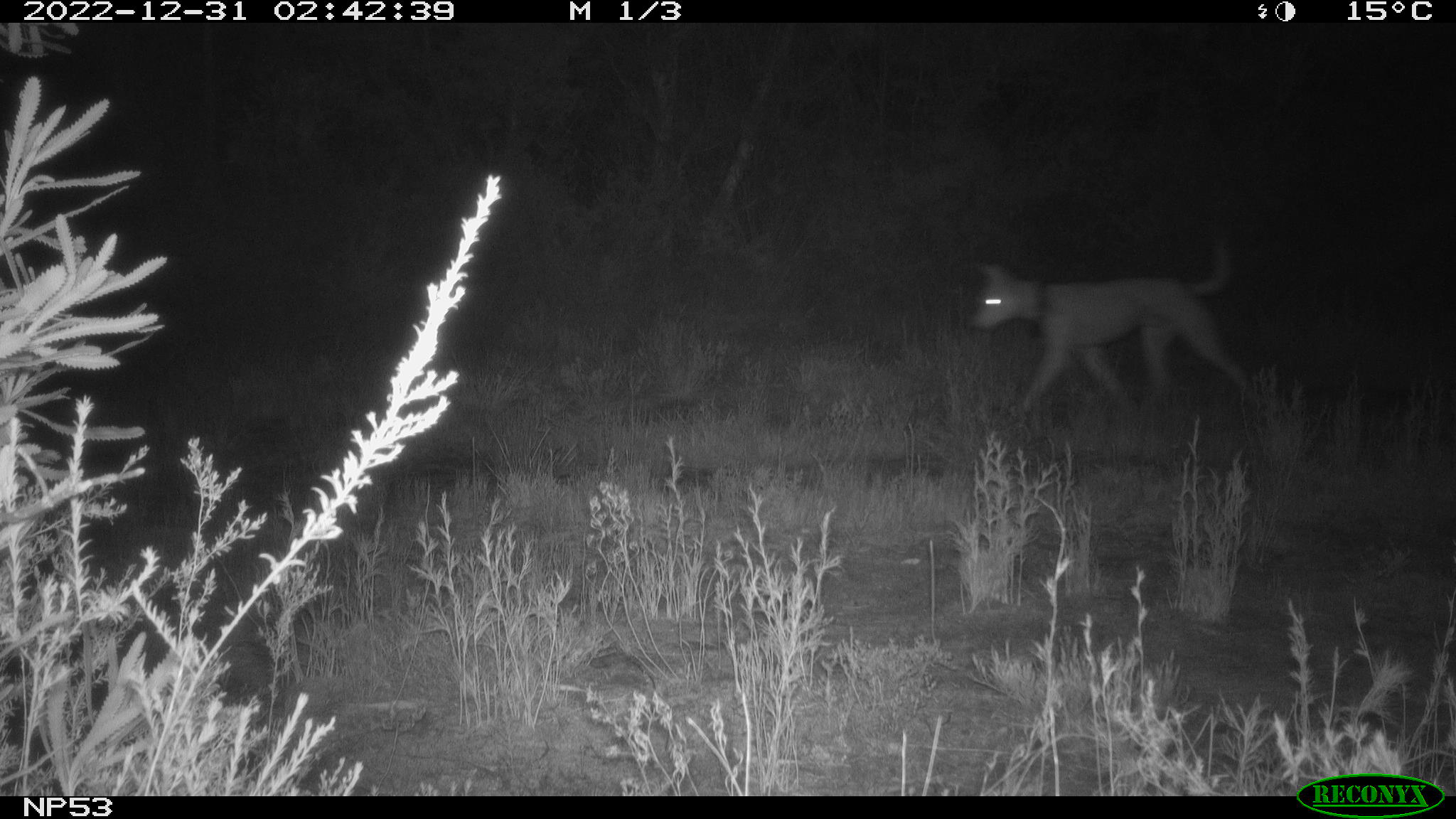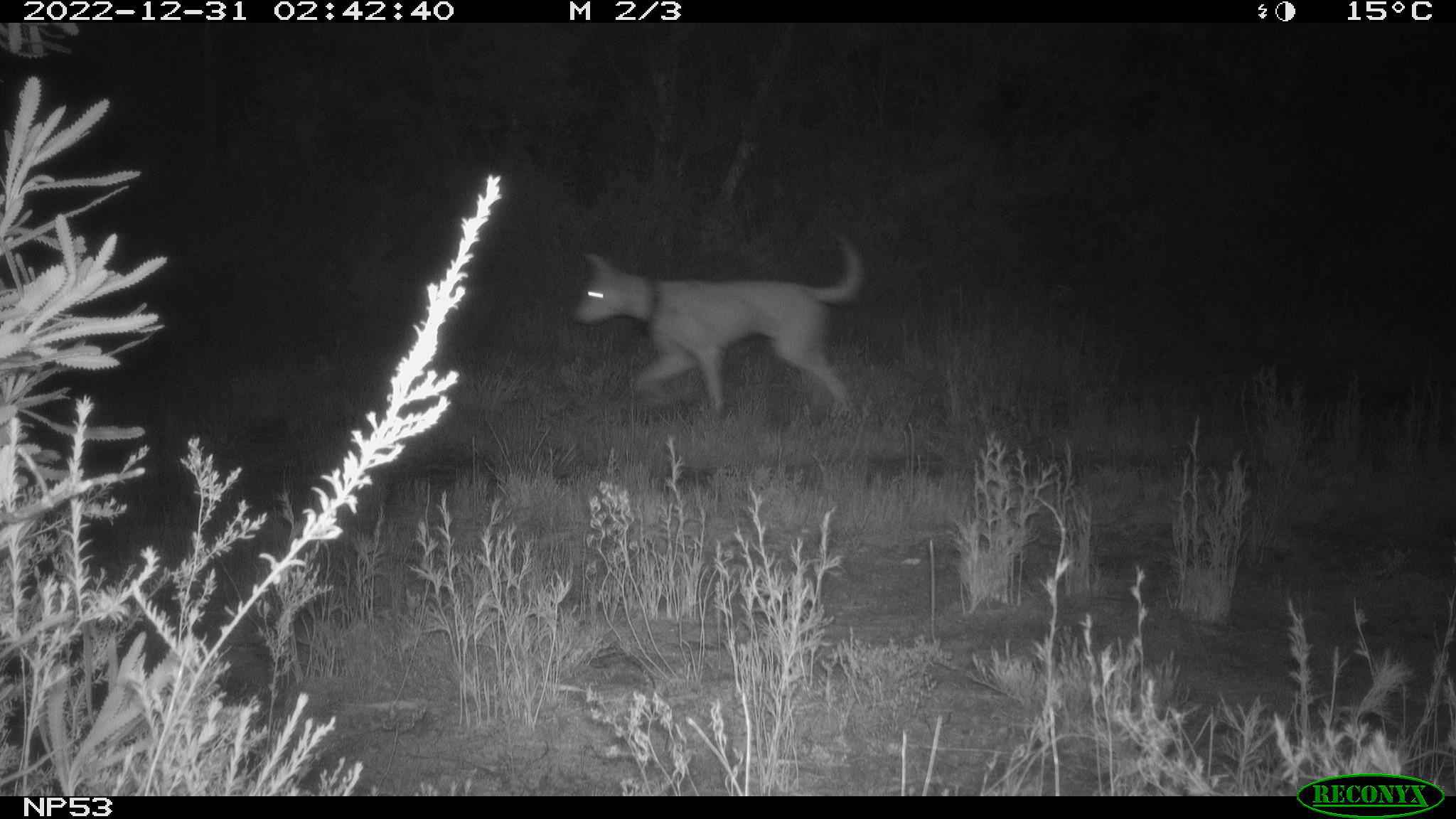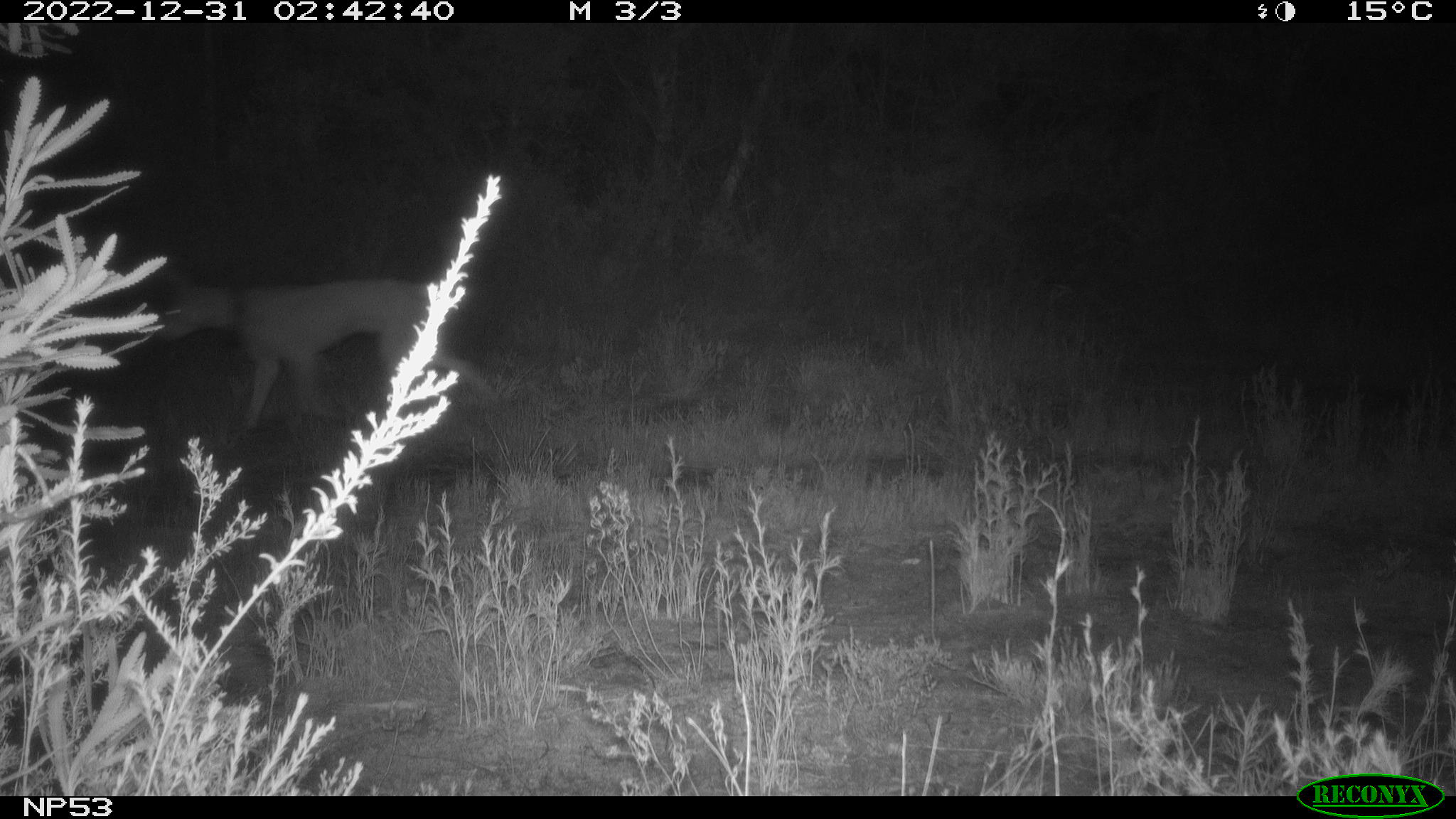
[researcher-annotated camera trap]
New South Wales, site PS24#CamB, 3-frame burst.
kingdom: Animalia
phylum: Chordata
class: Mammalia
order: Carnivora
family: Canidae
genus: Canis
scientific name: Canis familiaris dingo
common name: dingo